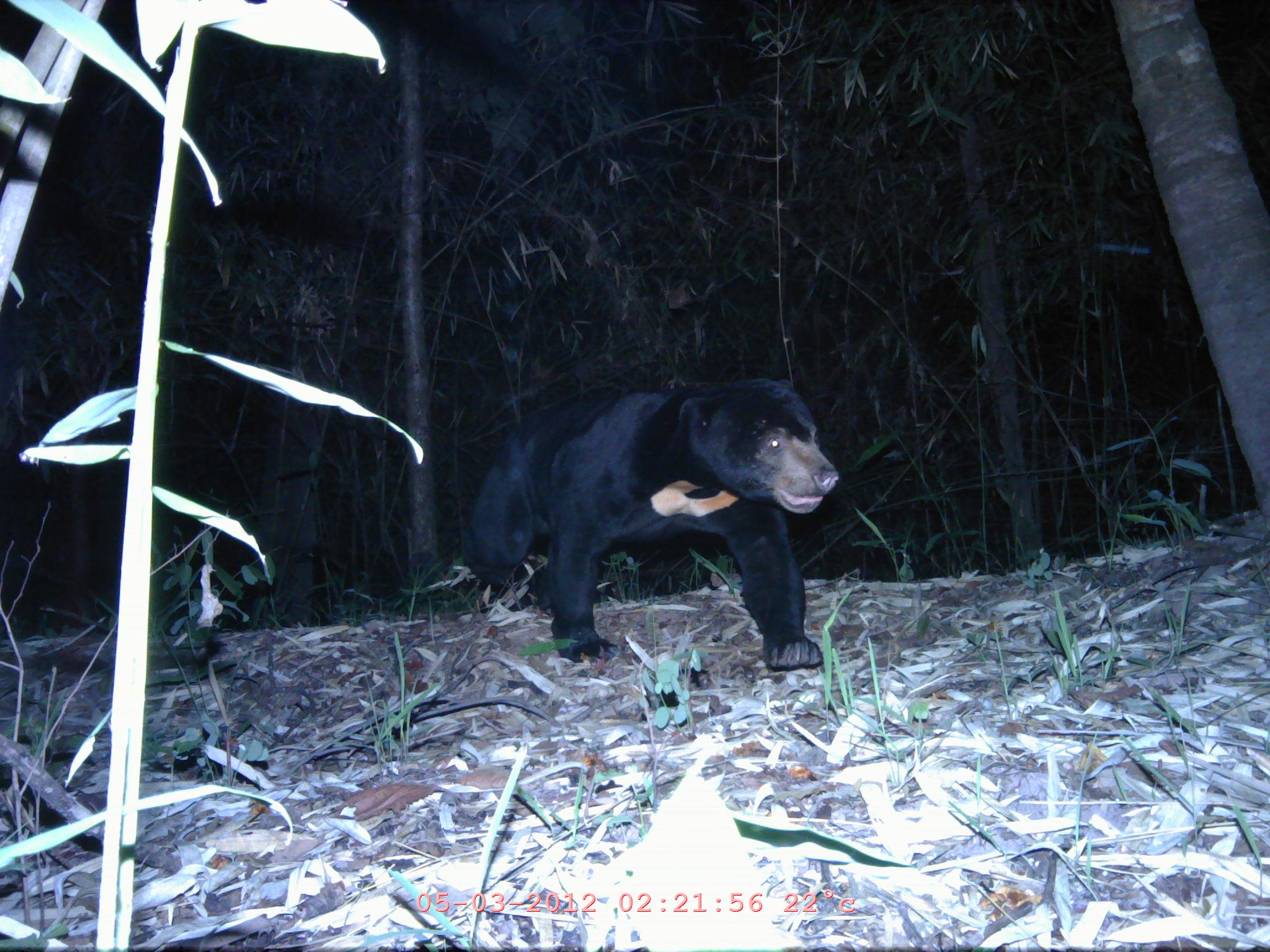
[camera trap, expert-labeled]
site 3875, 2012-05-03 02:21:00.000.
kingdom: Animalia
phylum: Chordata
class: Mammalia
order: Carnivora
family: Ursidae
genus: Helarctos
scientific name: Helarctos malayanus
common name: sun bear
Helarctos malayanus (sun bear), count 1.